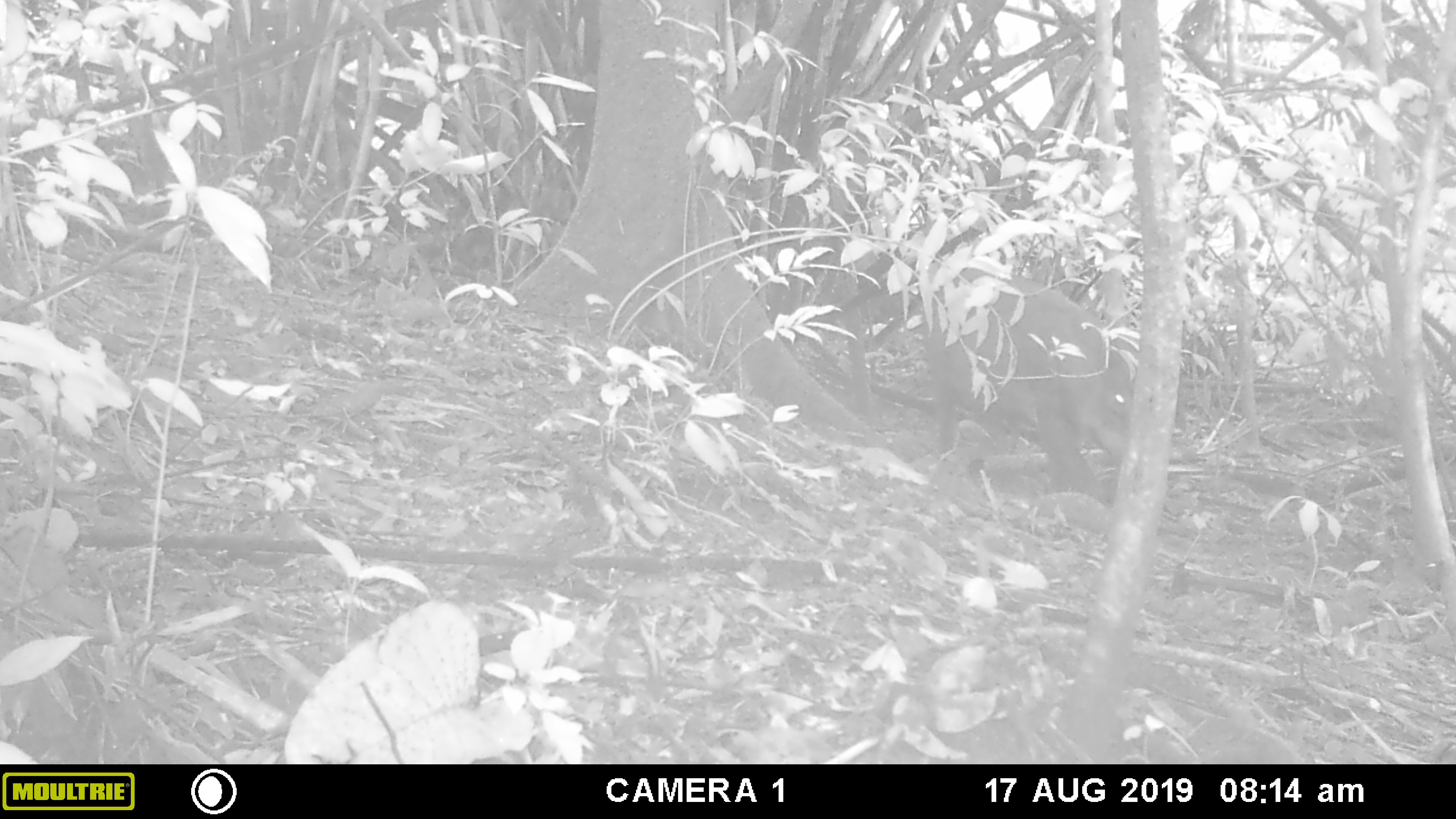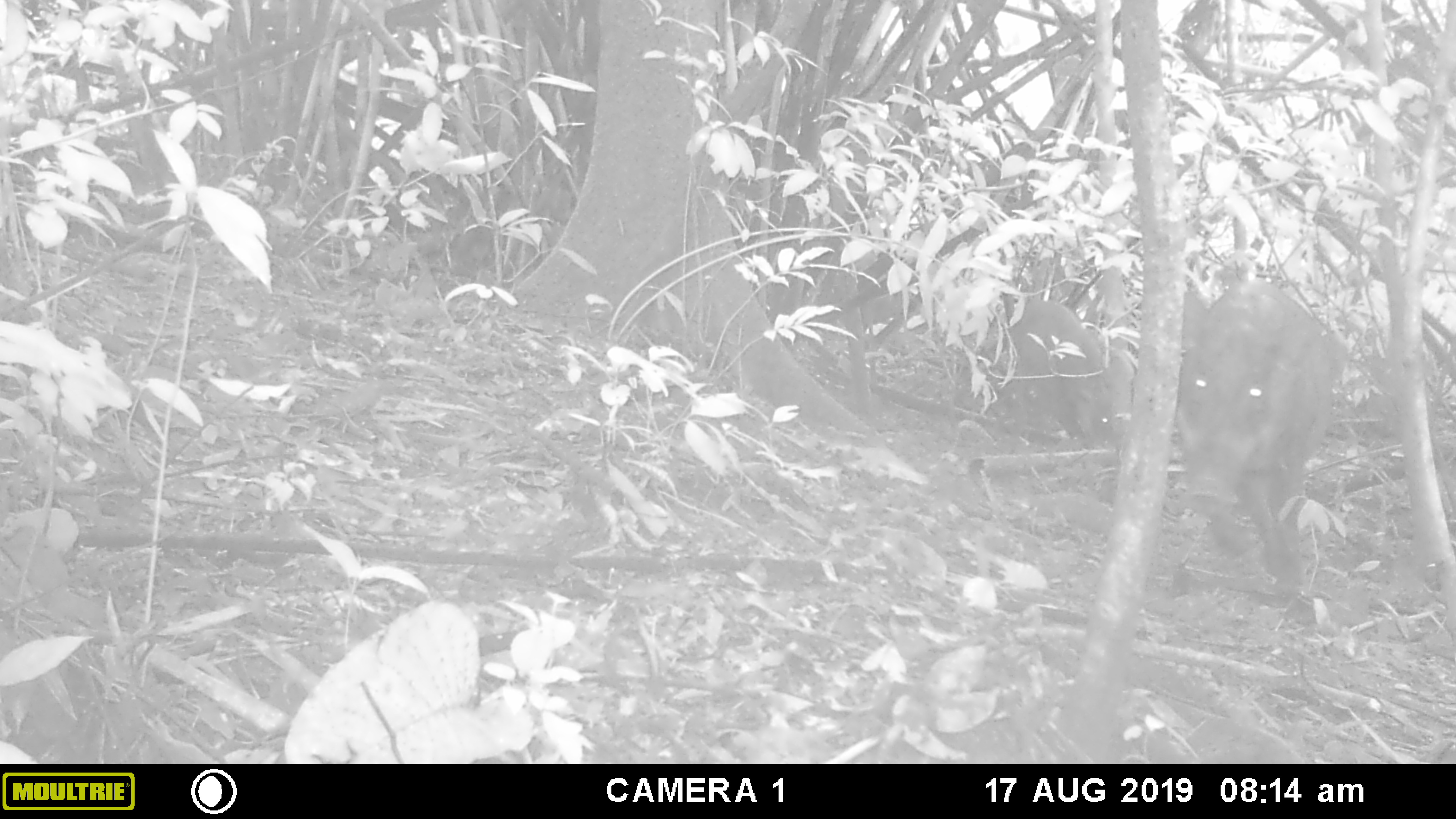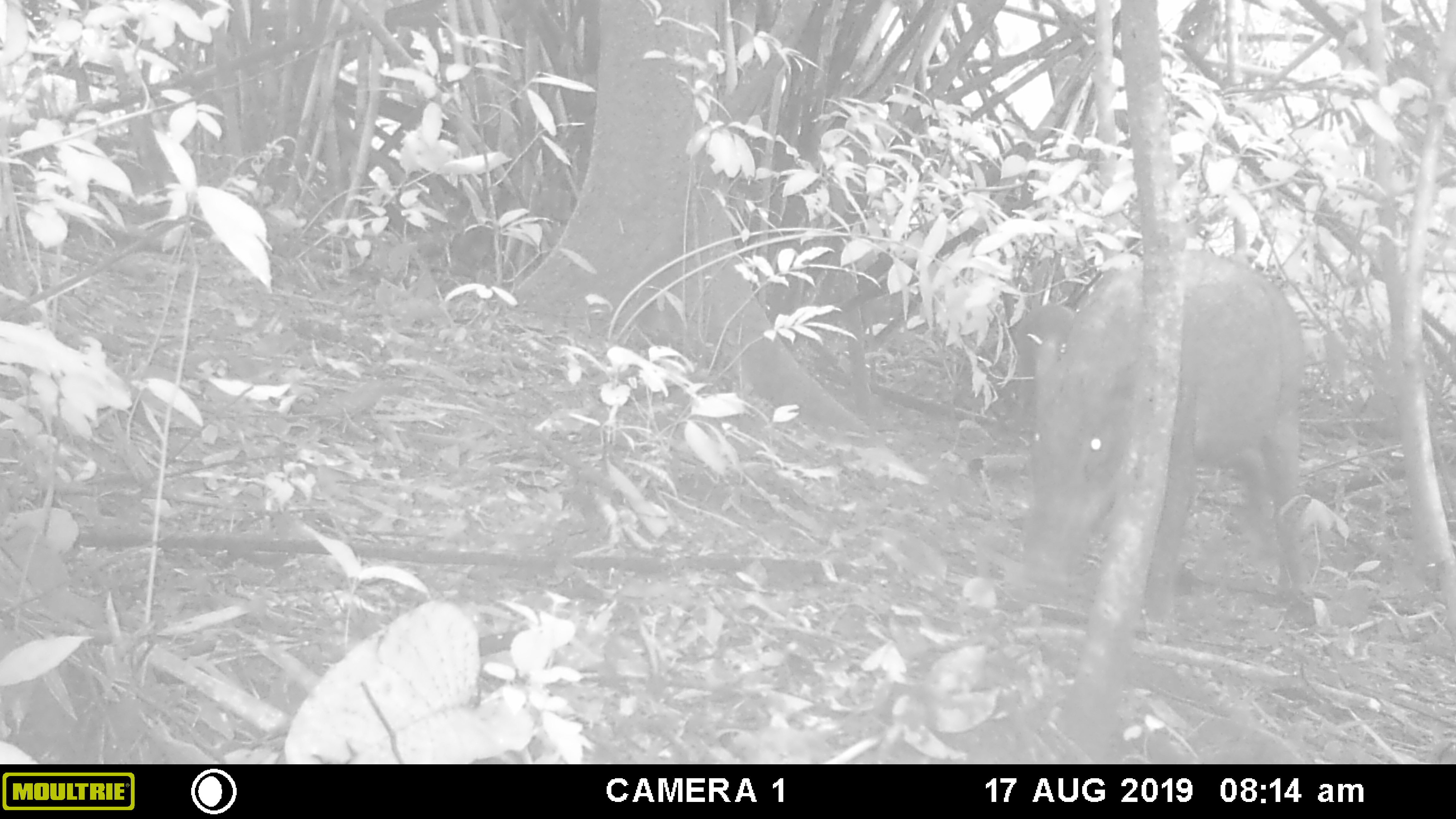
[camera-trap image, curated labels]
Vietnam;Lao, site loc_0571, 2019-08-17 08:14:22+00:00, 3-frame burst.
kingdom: Animalia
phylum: Chordata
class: Mammalia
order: Artiodactyla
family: Suidae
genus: Sus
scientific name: Sus scrofa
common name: eurasian wild pig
Eurasian wild pig (Sus scrofa). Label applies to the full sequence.